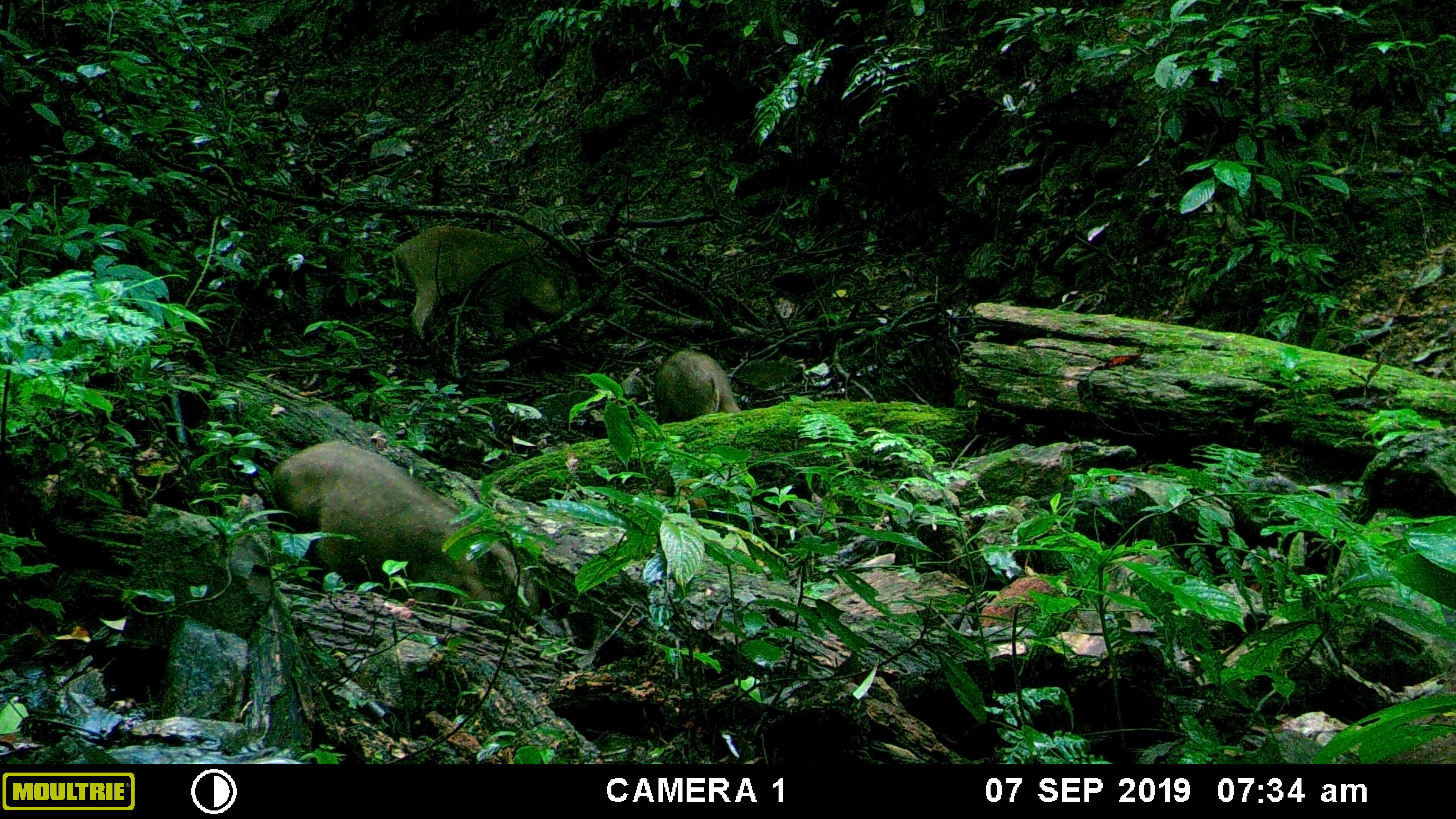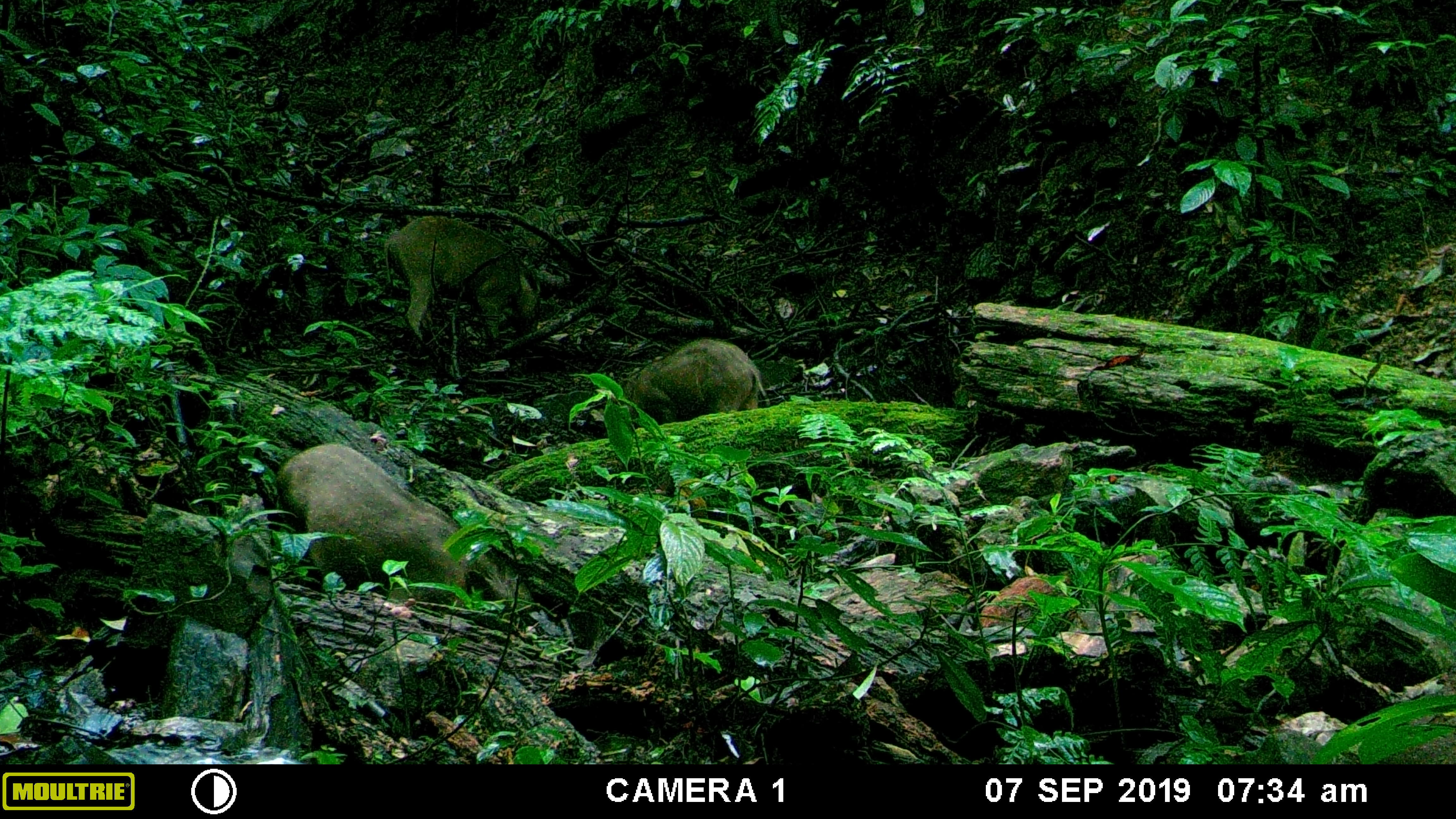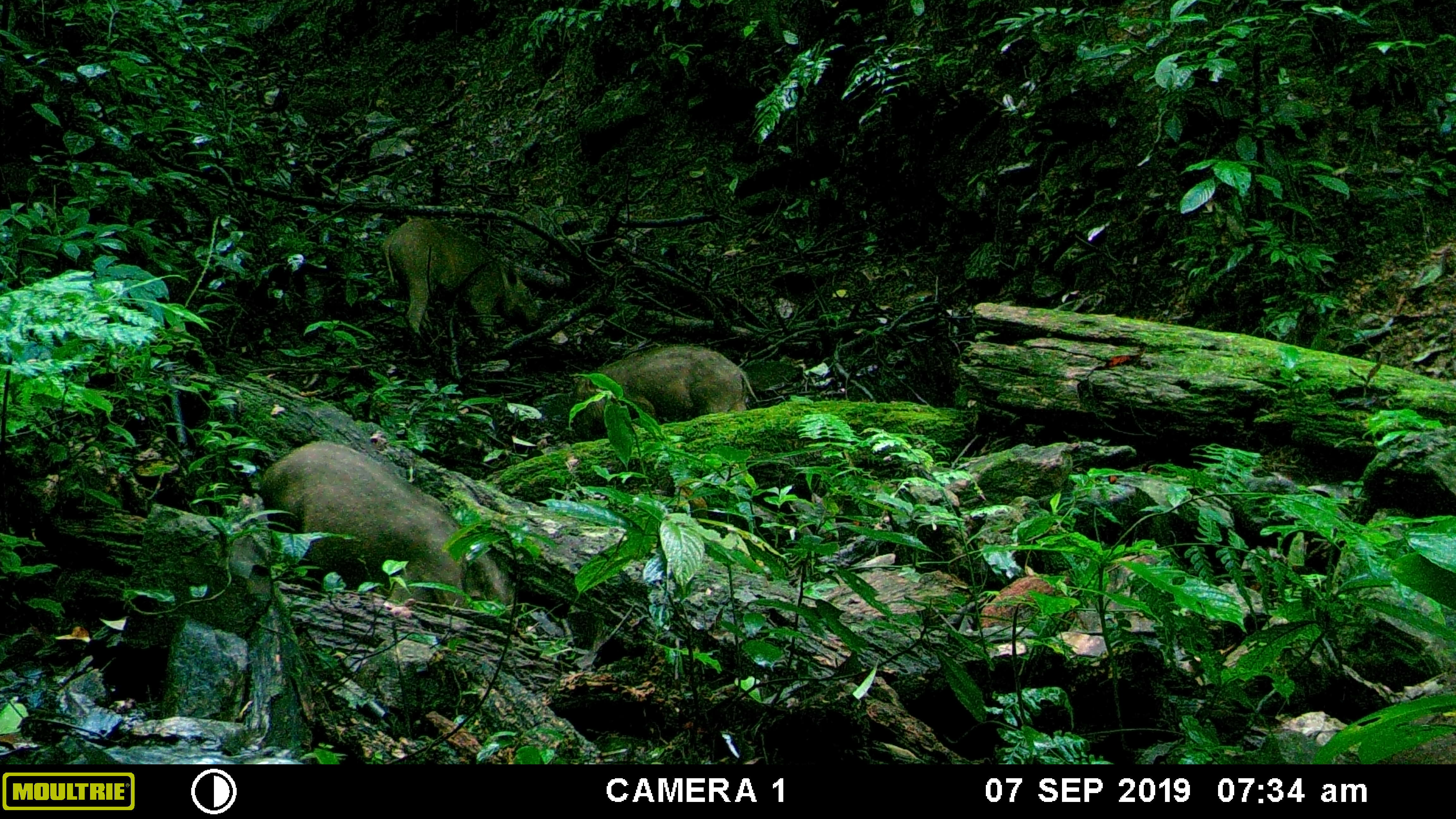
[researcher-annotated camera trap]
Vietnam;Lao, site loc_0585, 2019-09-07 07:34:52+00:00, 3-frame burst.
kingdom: Animalia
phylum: Chordata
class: Mammalia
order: Artiodactyla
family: Suidae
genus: Sus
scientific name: Sus scrofa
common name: eurasian wild pig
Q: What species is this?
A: Eurasian wild pig (Sus scrofa).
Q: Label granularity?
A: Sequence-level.